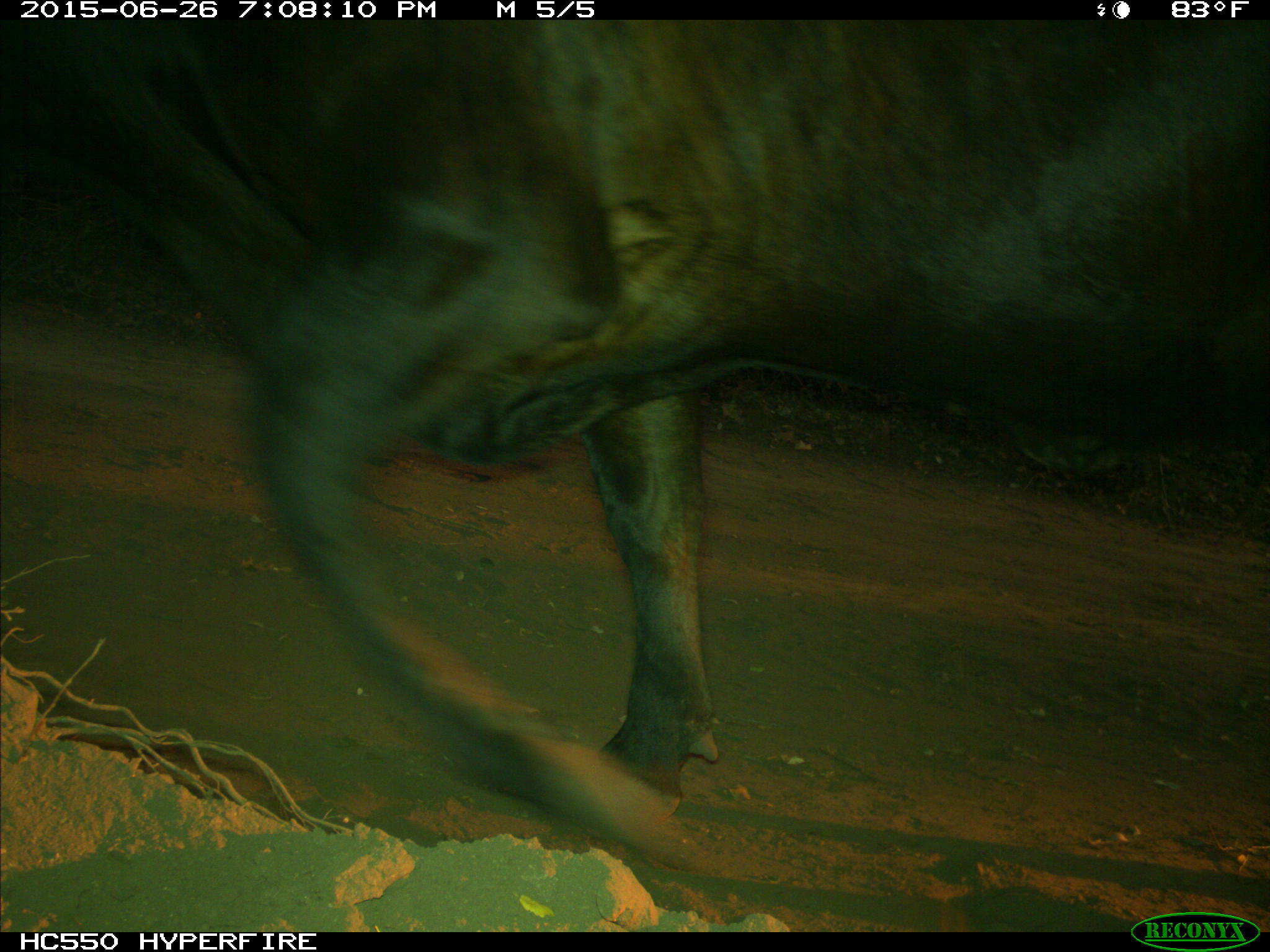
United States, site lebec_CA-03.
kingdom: Animalia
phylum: Chordata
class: Mammalia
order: Artiodactyla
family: Bovidae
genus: Bos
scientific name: Bos taurus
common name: domestic cow